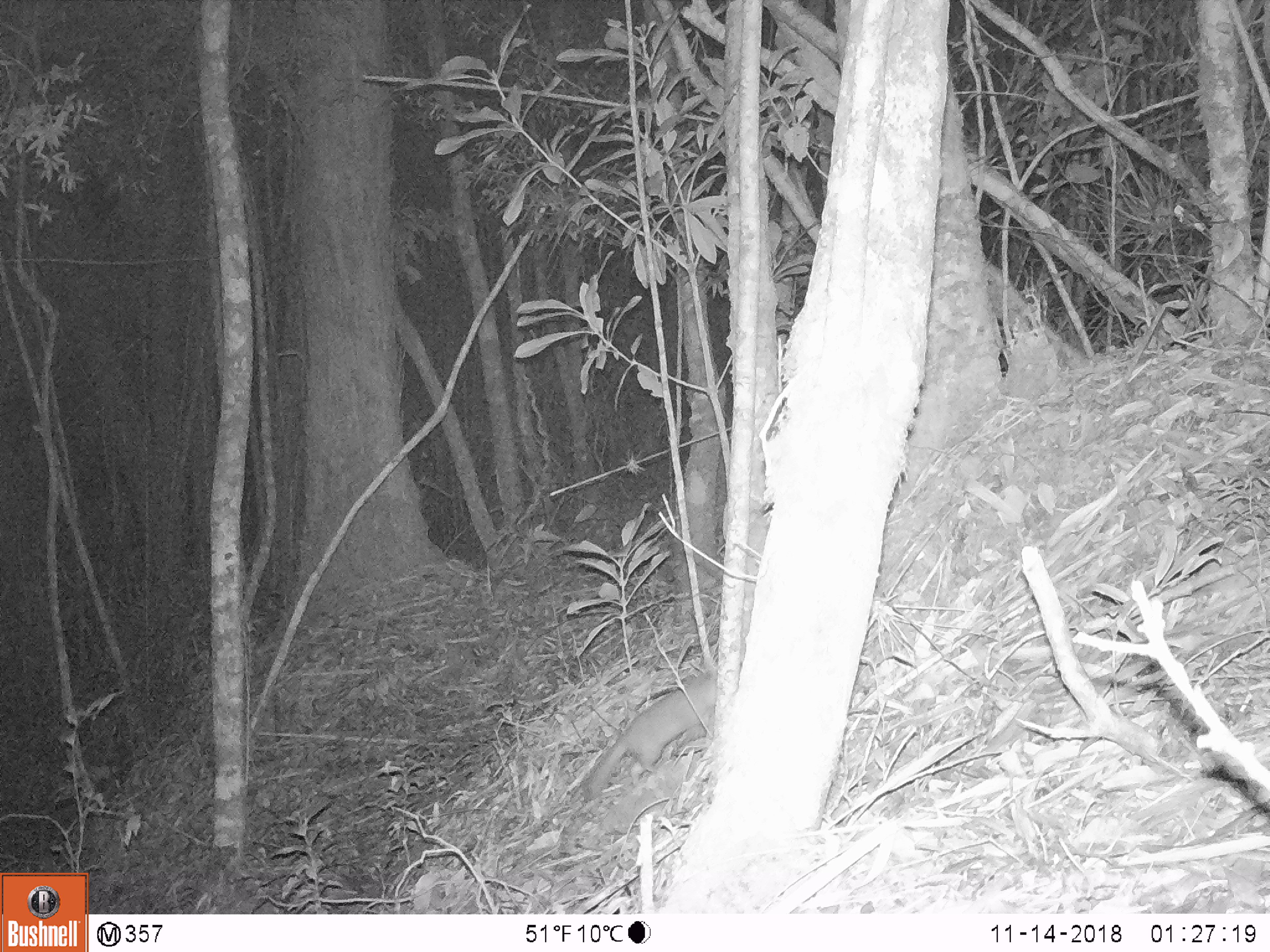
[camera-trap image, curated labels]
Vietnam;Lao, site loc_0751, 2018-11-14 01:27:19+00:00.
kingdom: Animalia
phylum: Chordata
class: Mammalia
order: Carnivora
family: Mustelidae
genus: Melogale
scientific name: Melogale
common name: ferret badger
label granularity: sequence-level